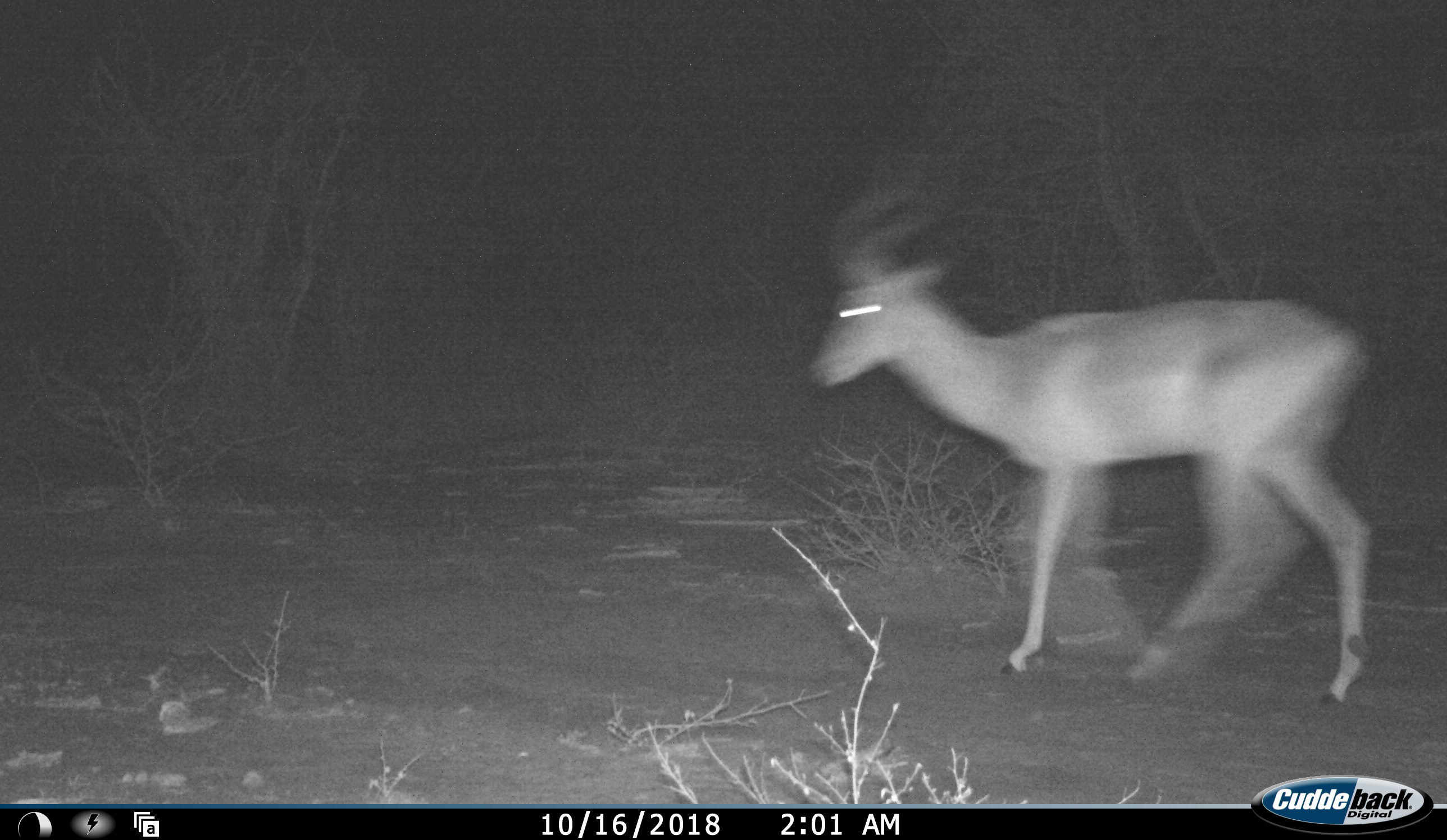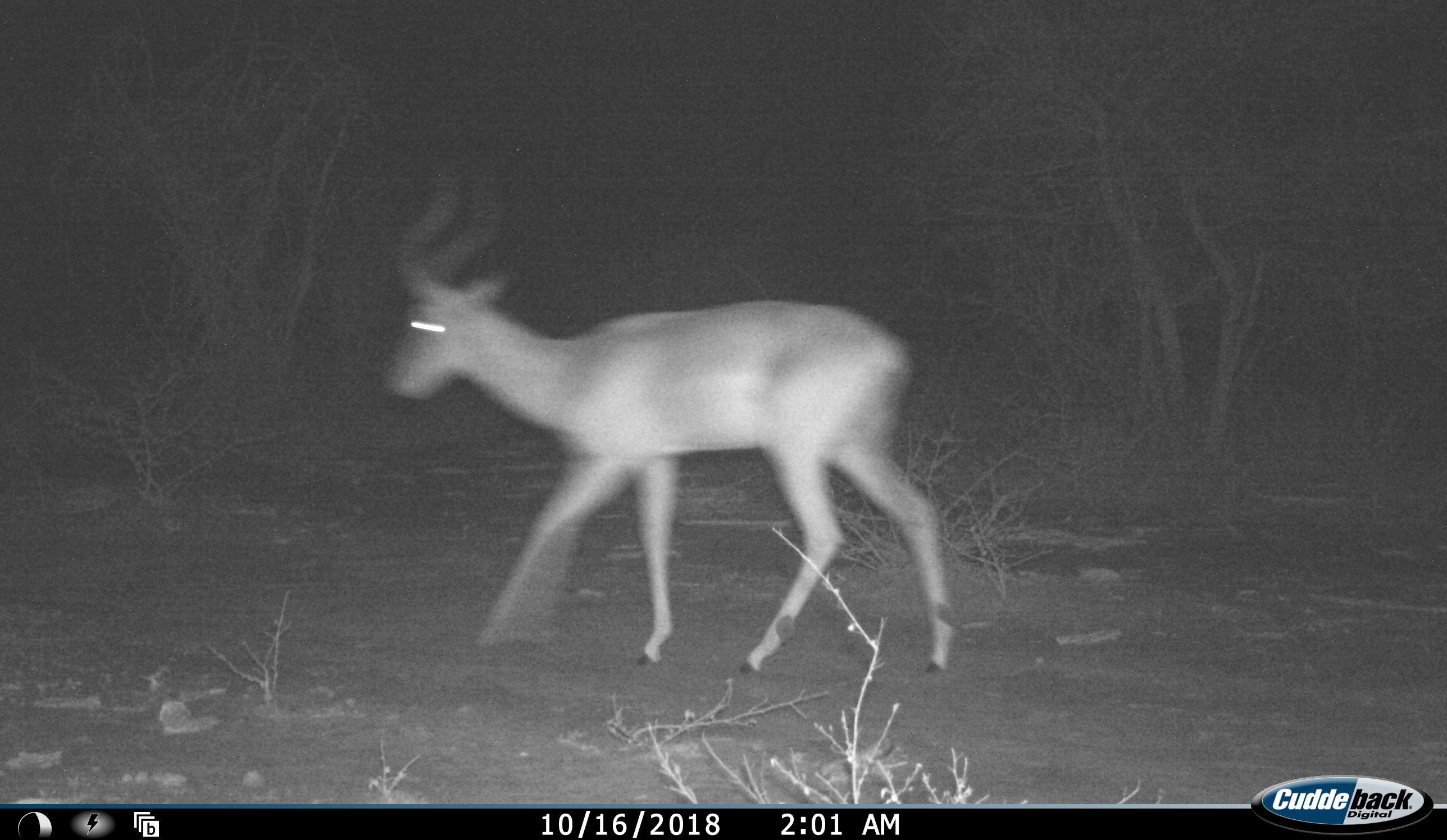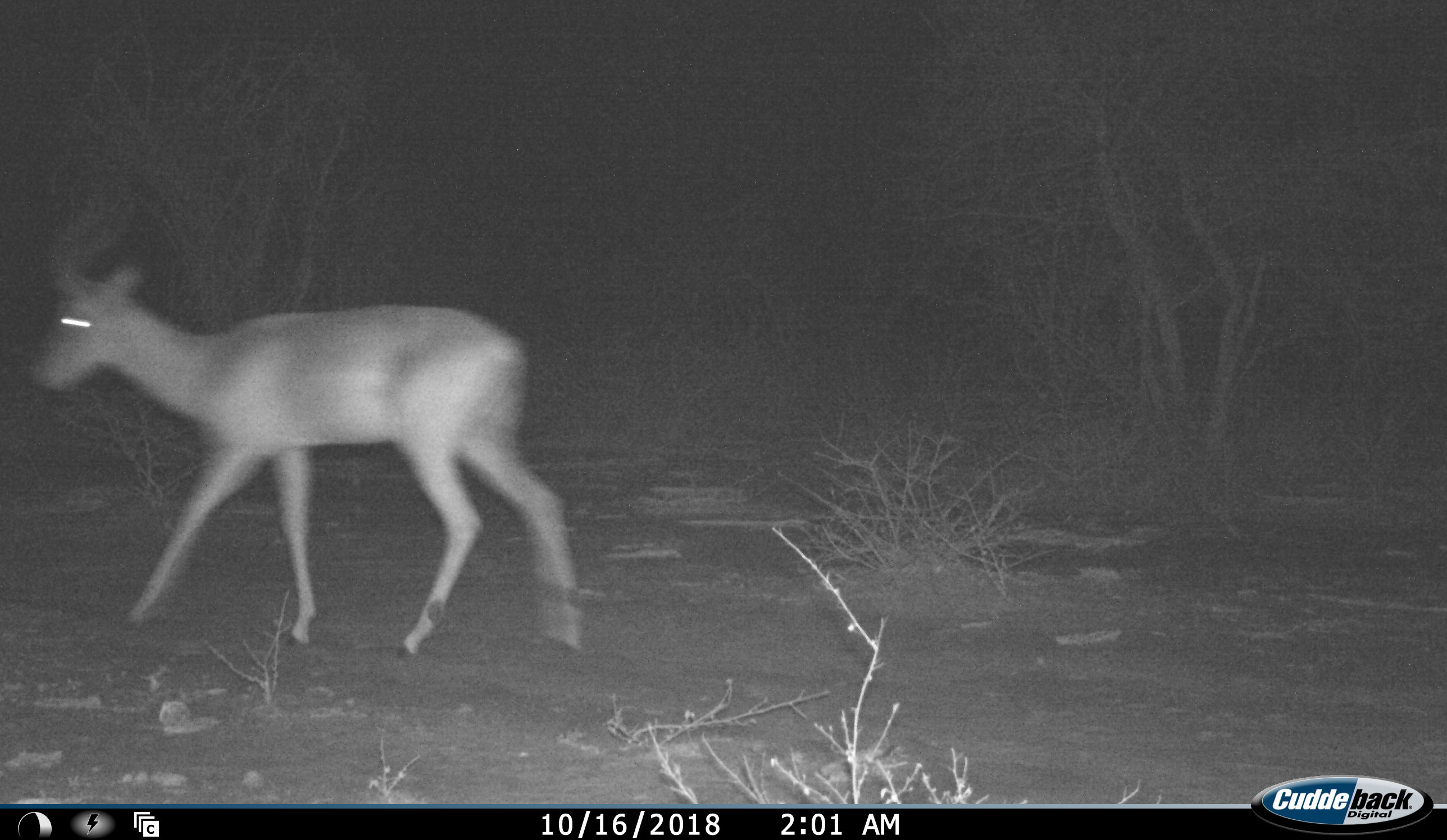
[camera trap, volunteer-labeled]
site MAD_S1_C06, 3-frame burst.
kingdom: Animalia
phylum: Chordata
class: Mammalia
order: Artiodactyla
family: Bovidae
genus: Aepyceros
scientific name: Aepyceros melampus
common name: impala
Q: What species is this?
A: Impala (Aepyceros melampus).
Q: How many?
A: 1.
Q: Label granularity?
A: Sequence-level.